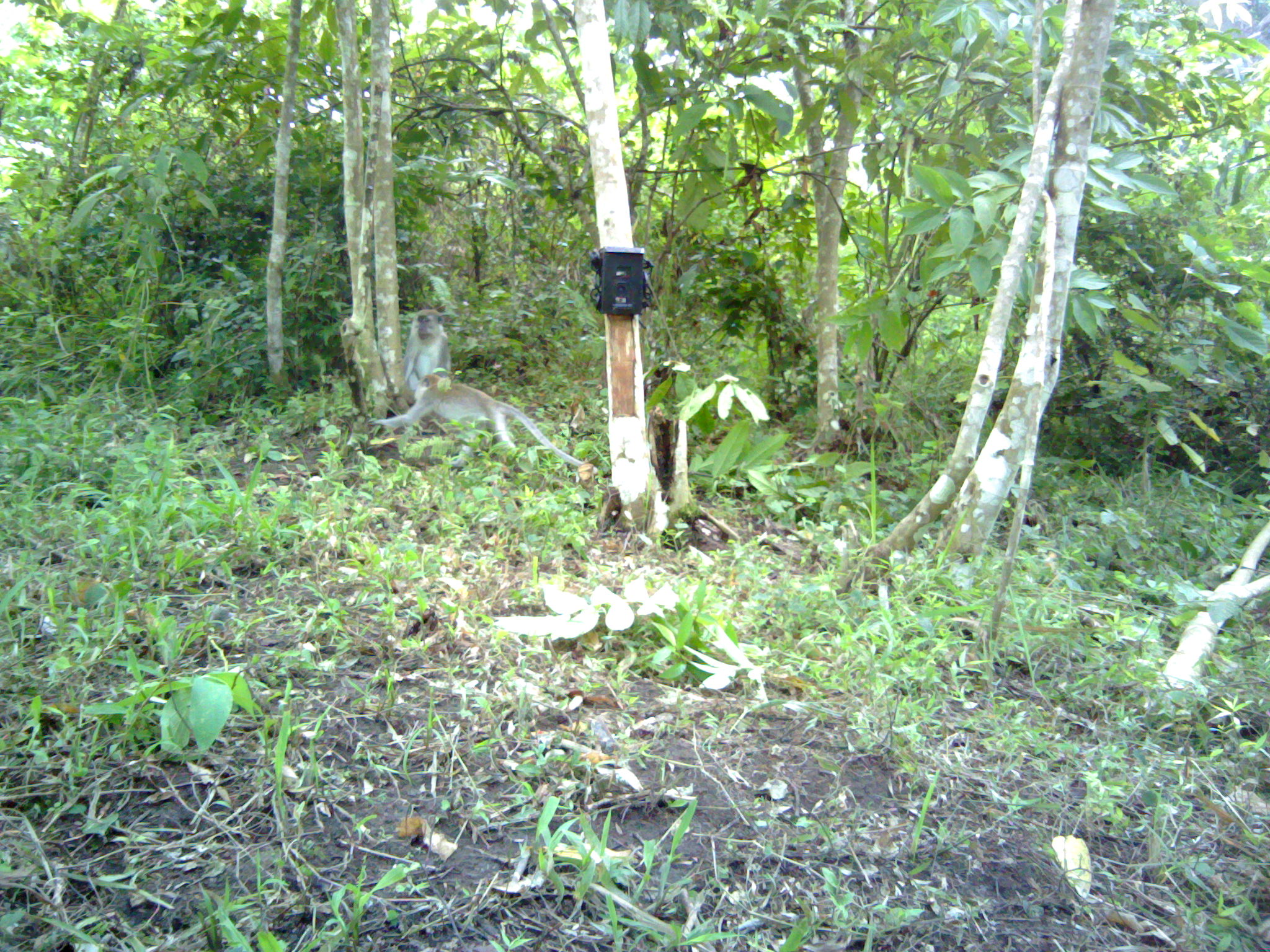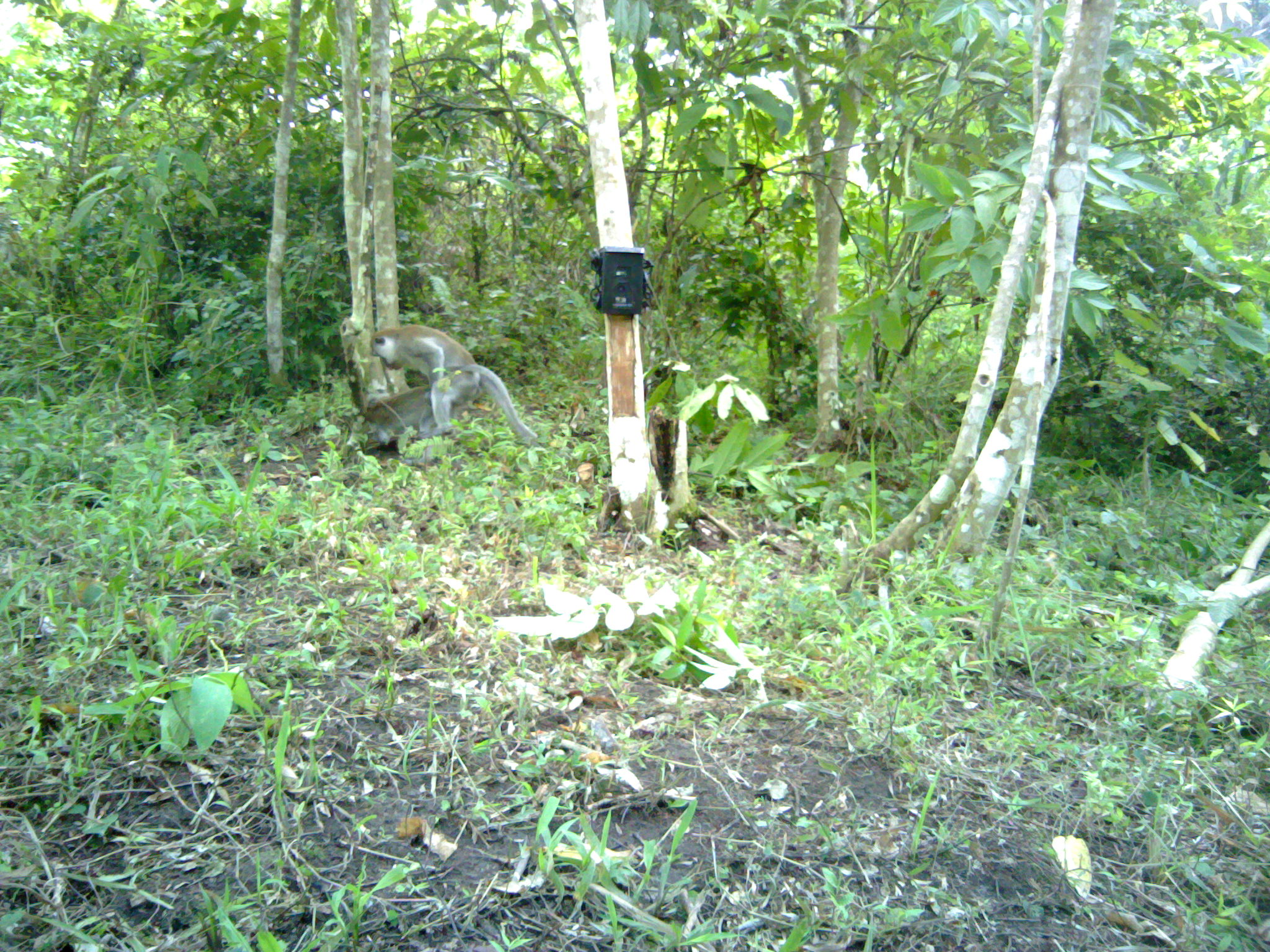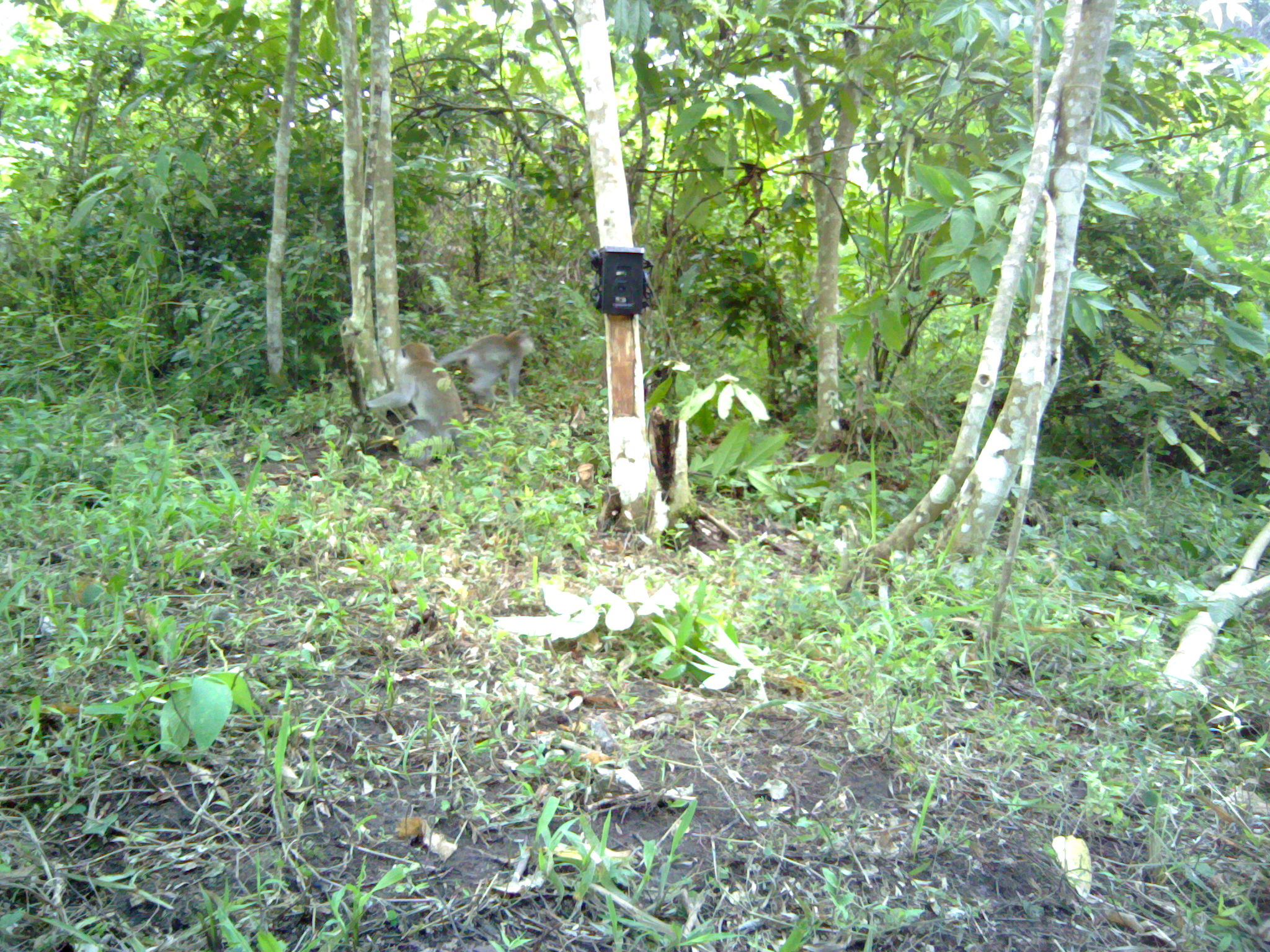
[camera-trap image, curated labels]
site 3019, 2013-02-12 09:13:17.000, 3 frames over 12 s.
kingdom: Animalia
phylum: Chordata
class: Mammalia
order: Primates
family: Cercopithecidae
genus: Macaca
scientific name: Macaca fascicularis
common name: crab-eating macaque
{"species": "Macaca fascicularis (crab-eating macaque)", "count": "2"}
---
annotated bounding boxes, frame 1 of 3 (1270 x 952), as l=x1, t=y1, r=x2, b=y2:
macaca fascicularis: l=370, t=371, r=598, b=473; l=402, t=306, r=450, b=390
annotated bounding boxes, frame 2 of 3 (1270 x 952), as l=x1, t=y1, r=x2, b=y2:
macaca fascicularis: l=367, t=324, r=537, b=440; l=338, t=383, r=469, b=467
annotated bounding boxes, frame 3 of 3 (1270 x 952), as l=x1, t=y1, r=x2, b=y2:
macaca fascicularis: l=363, t=341, r=476, b=464; l=437, t=328, r=538, b=408